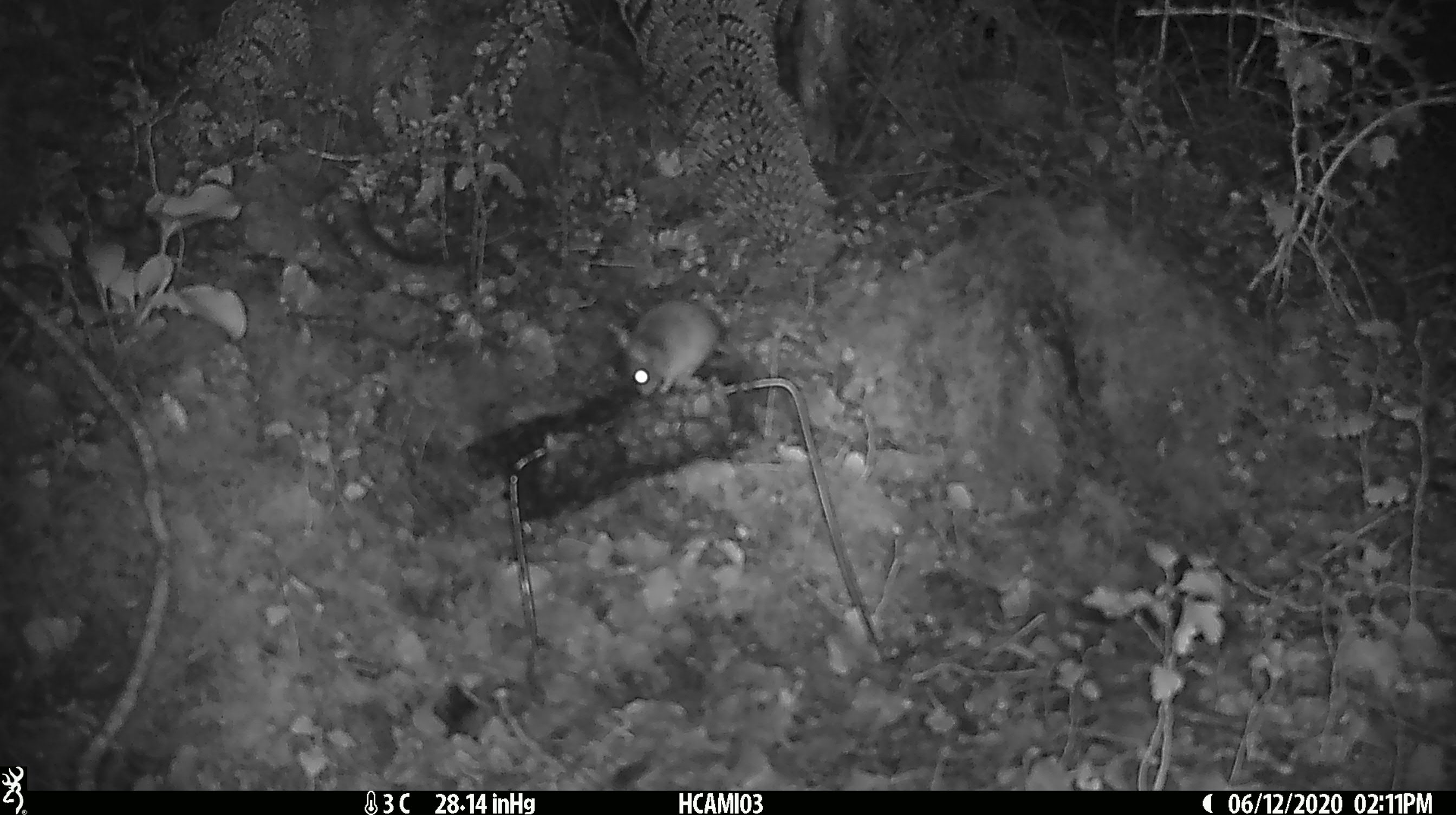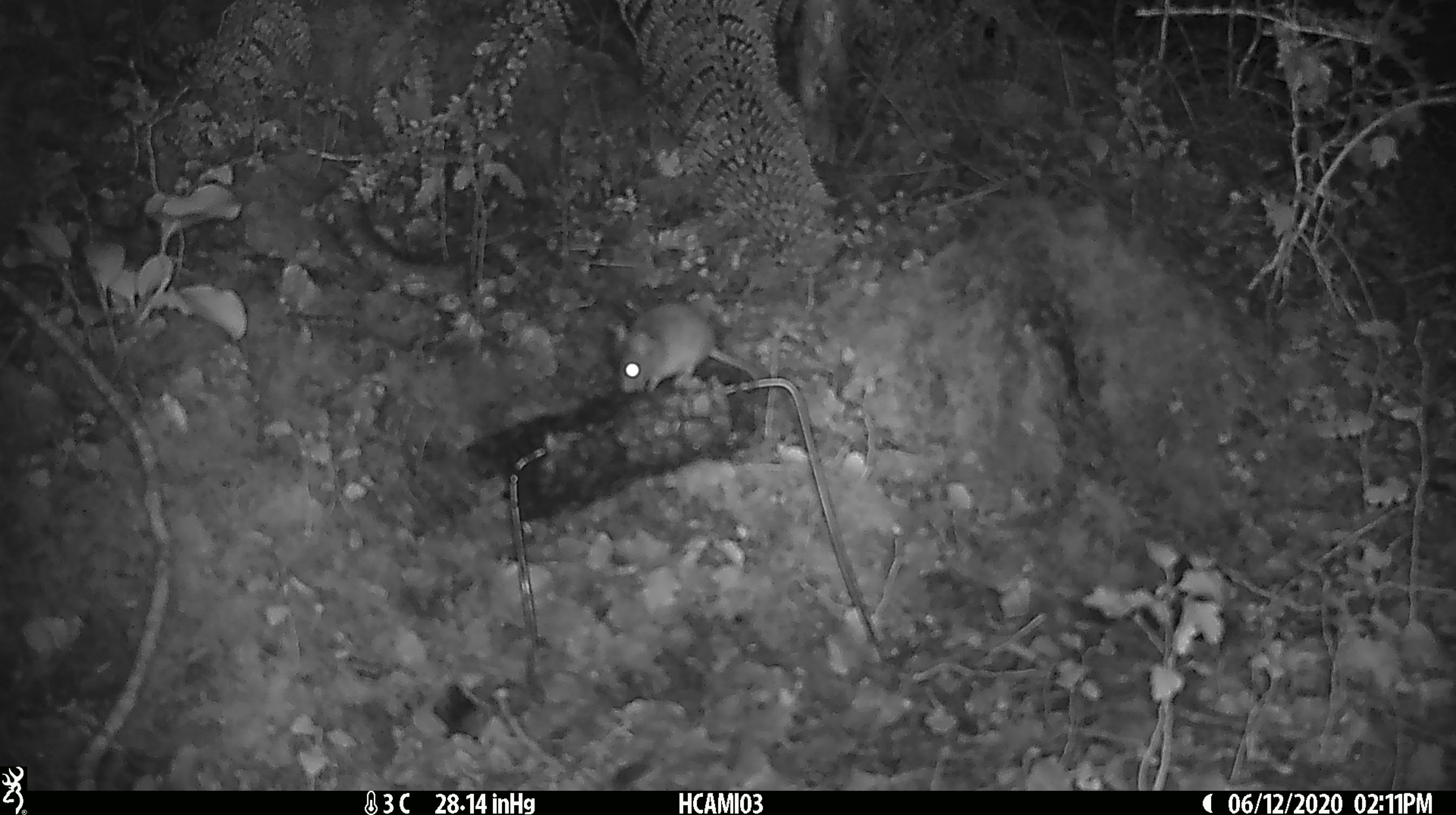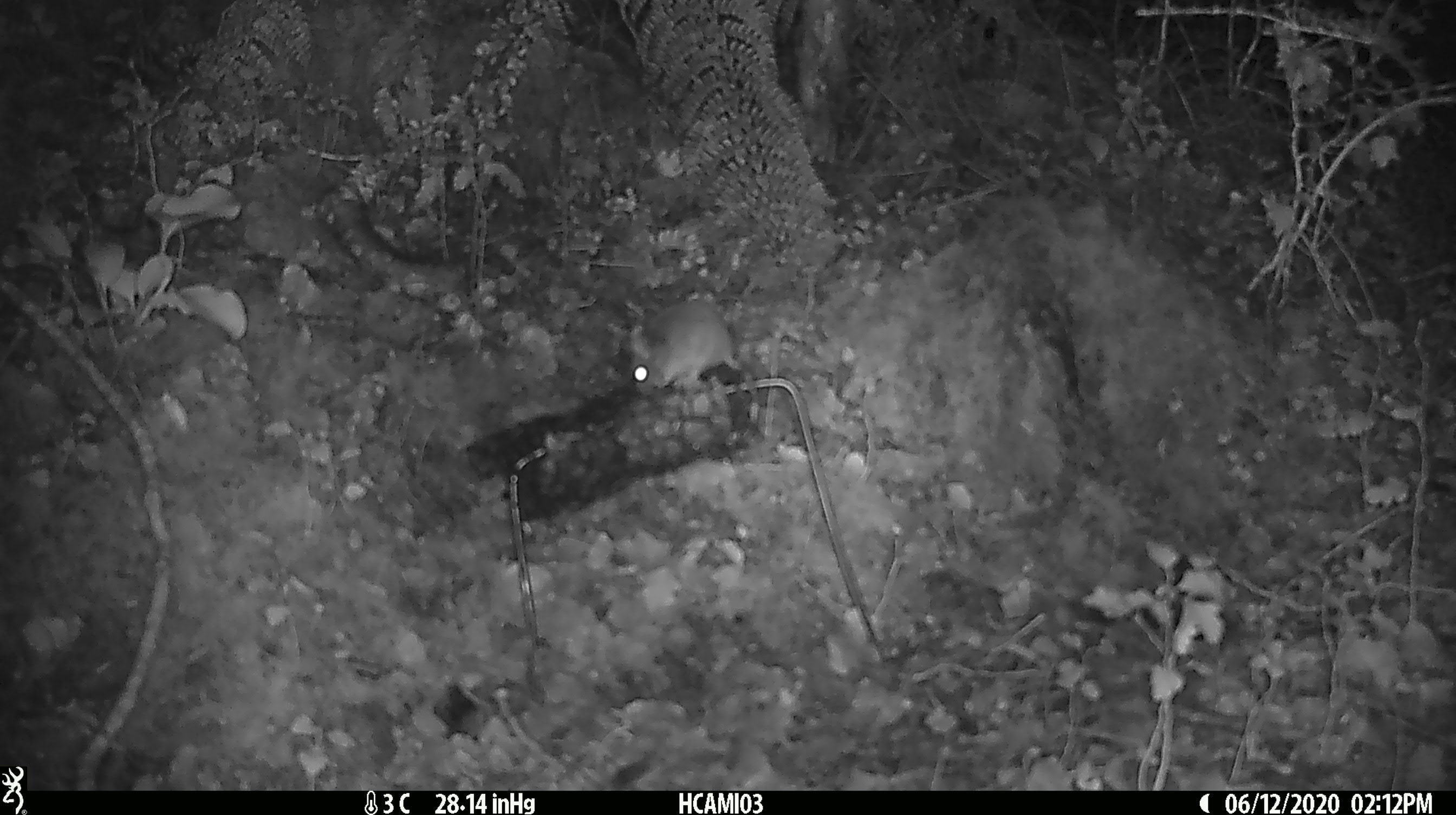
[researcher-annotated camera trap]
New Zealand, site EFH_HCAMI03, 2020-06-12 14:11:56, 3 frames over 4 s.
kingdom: Animalia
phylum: Chordata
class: Mammalia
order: Rodentia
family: Muridae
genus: Mus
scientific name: Mus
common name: mouse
Mouse (Mus).